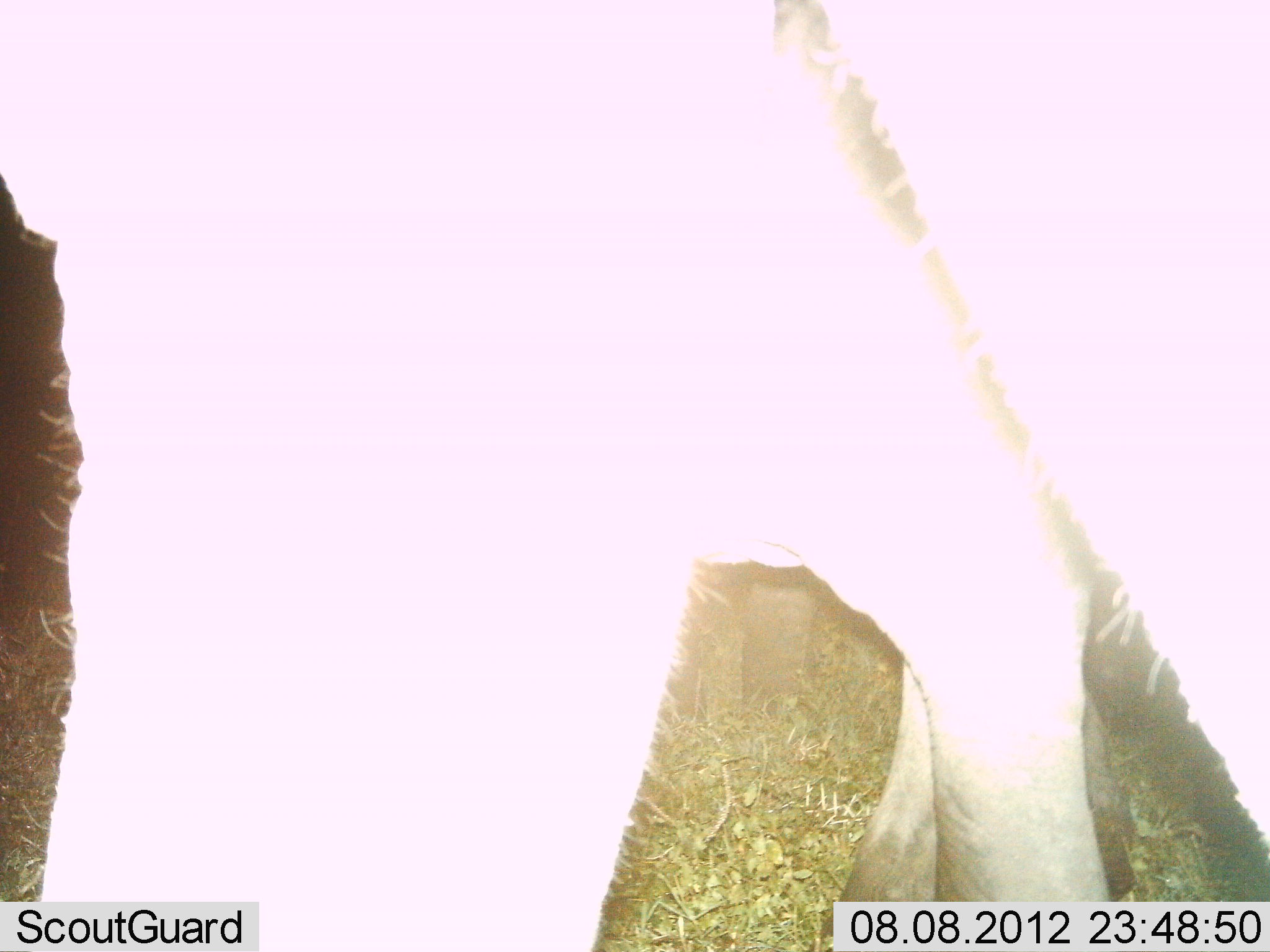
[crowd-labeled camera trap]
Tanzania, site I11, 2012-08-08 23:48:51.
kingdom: Animalia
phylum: Chordata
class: Mammalia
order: Proboscidea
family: Elephantidae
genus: Loxodonta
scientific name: Loxodonta africana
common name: african bush elephant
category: elephant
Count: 2.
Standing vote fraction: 100%.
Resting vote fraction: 0%.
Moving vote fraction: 0%.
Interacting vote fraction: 0%.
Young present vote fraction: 44%.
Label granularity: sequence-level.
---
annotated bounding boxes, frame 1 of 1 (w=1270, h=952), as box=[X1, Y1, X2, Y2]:
animal: box=[0, 1, 1125, 951]; box=[816, 3, 1269, 855]